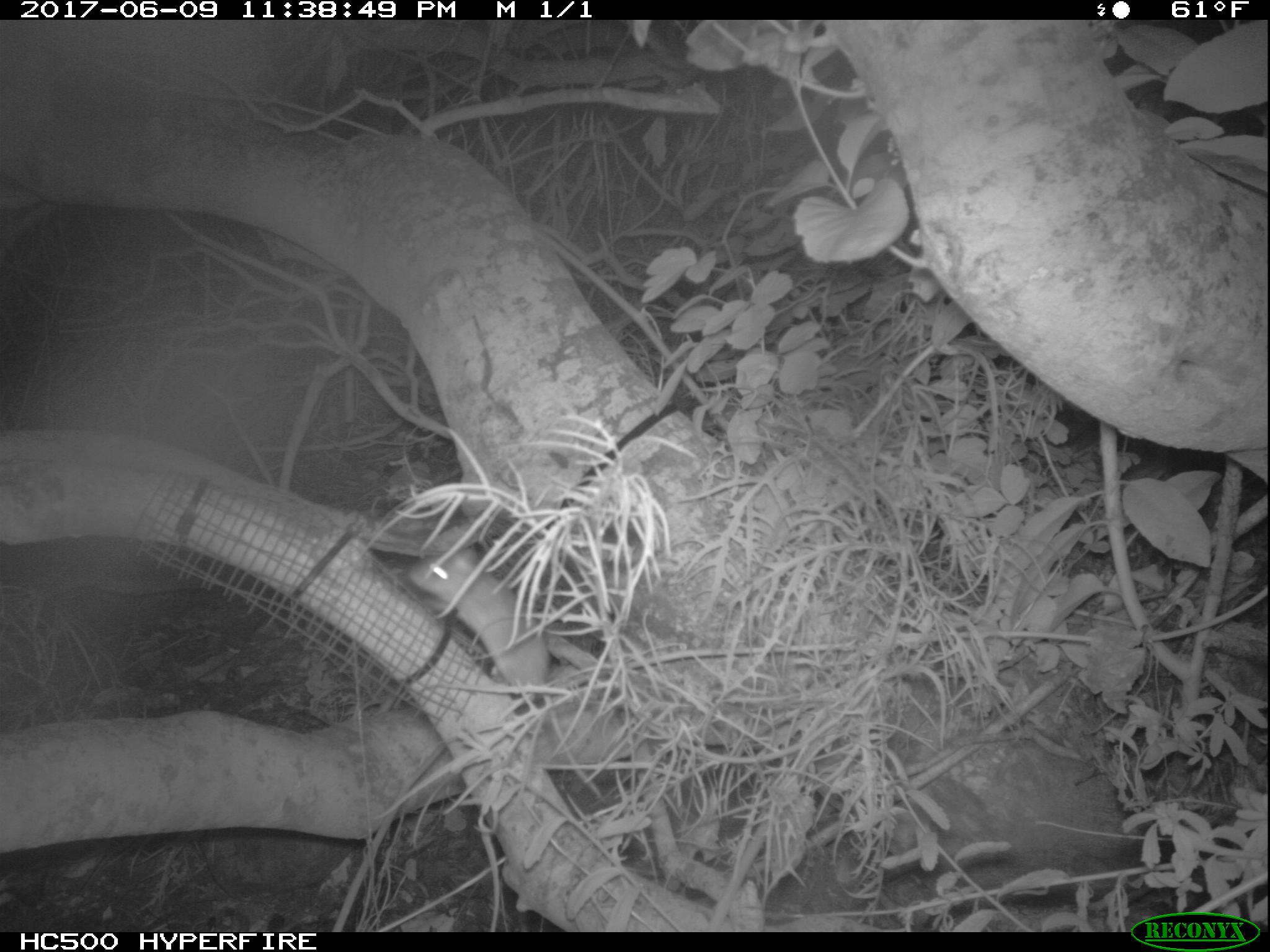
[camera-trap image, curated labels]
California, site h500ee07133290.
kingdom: Animalia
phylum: Chordata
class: Mammalia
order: Rodentia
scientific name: Rodentia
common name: rodent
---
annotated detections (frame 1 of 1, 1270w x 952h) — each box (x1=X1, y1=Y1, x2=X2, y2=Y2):
rodent: (x1=407, y1=542, x2=600, y2=796)